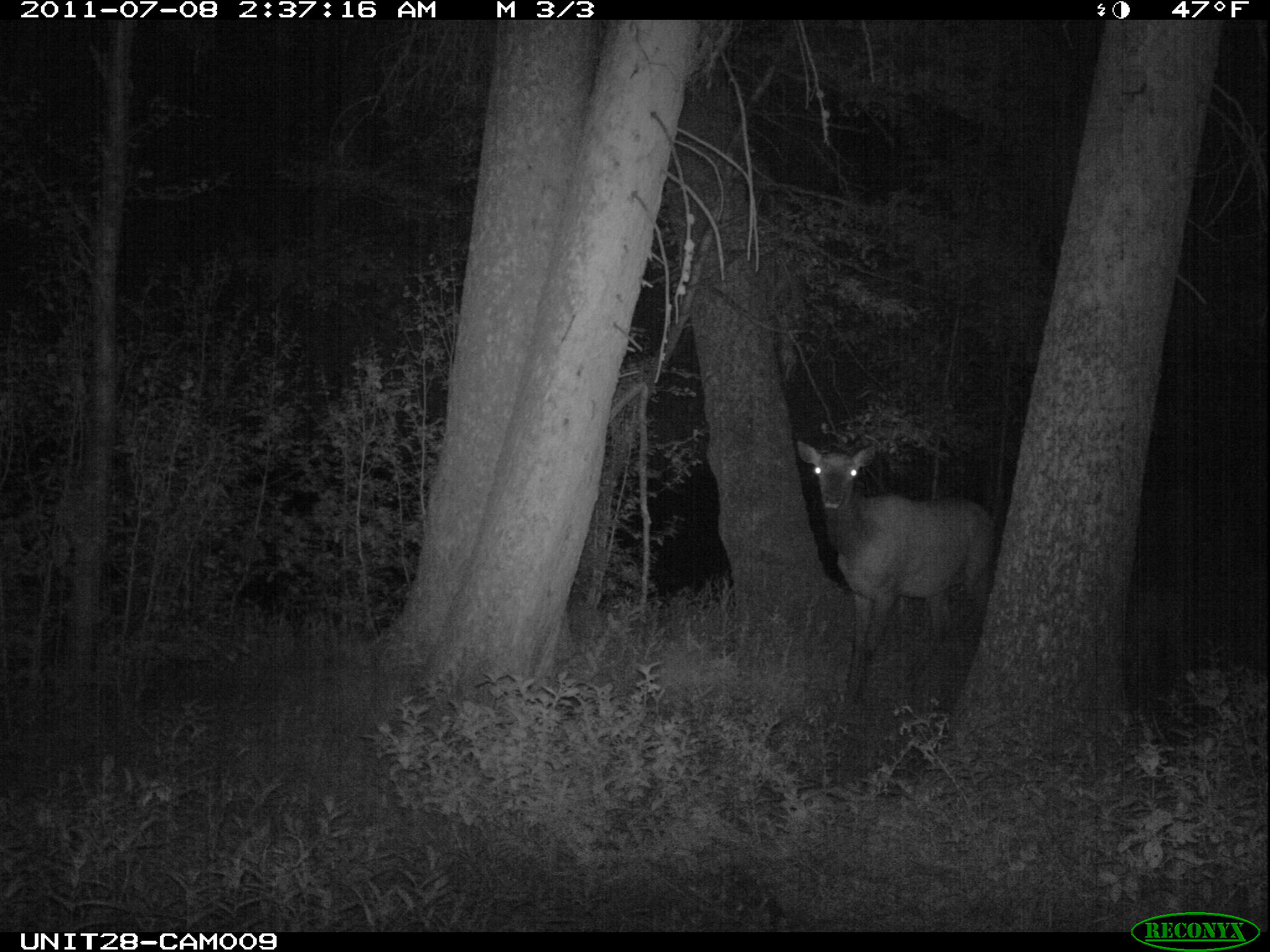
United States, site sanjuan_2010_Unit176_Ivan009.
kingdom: Animalia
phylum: Chordata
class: Mammalia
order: Artiodactyla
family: Cervidae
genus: Cervus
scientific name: Cervus elaphus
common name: red deer